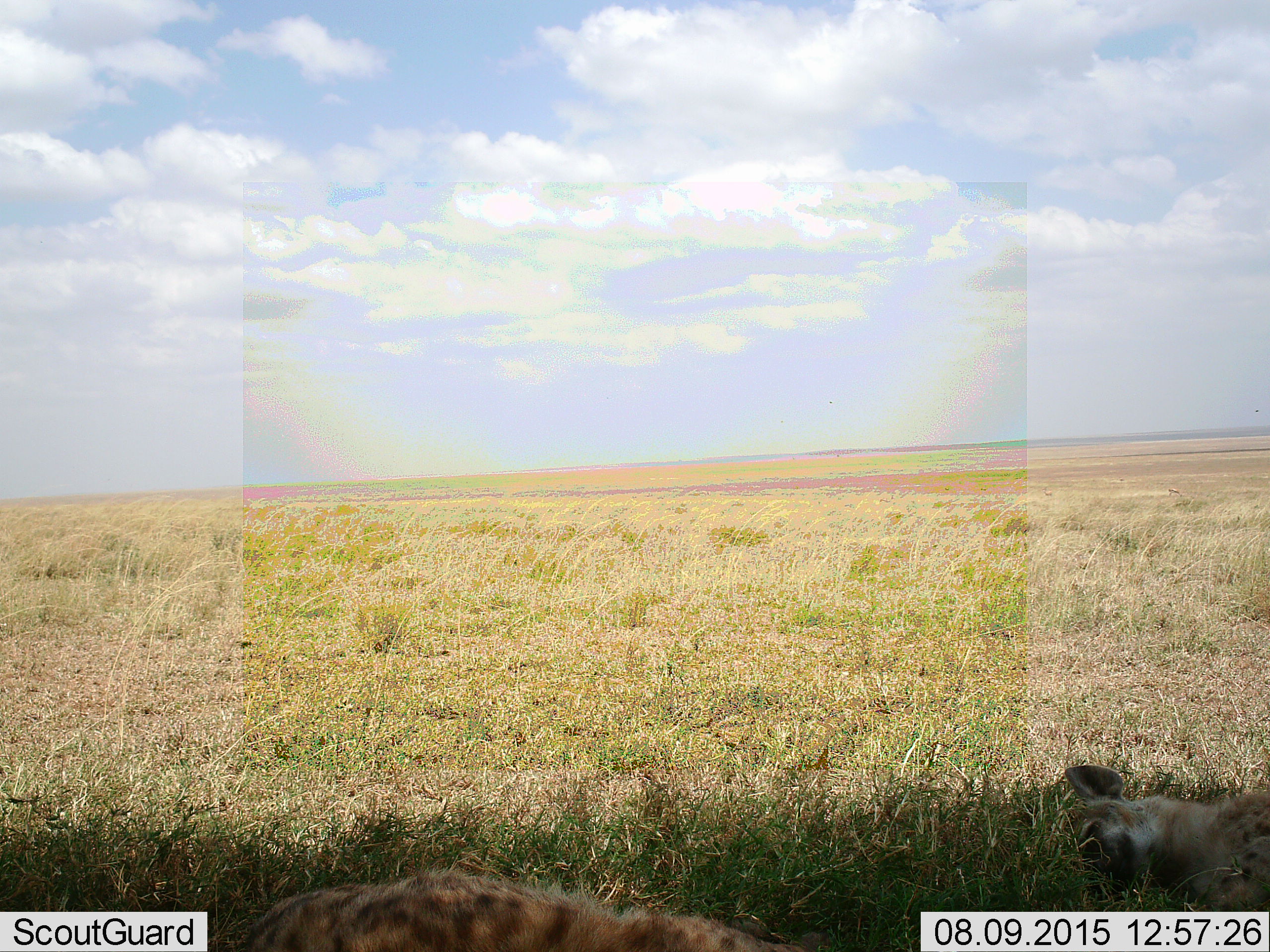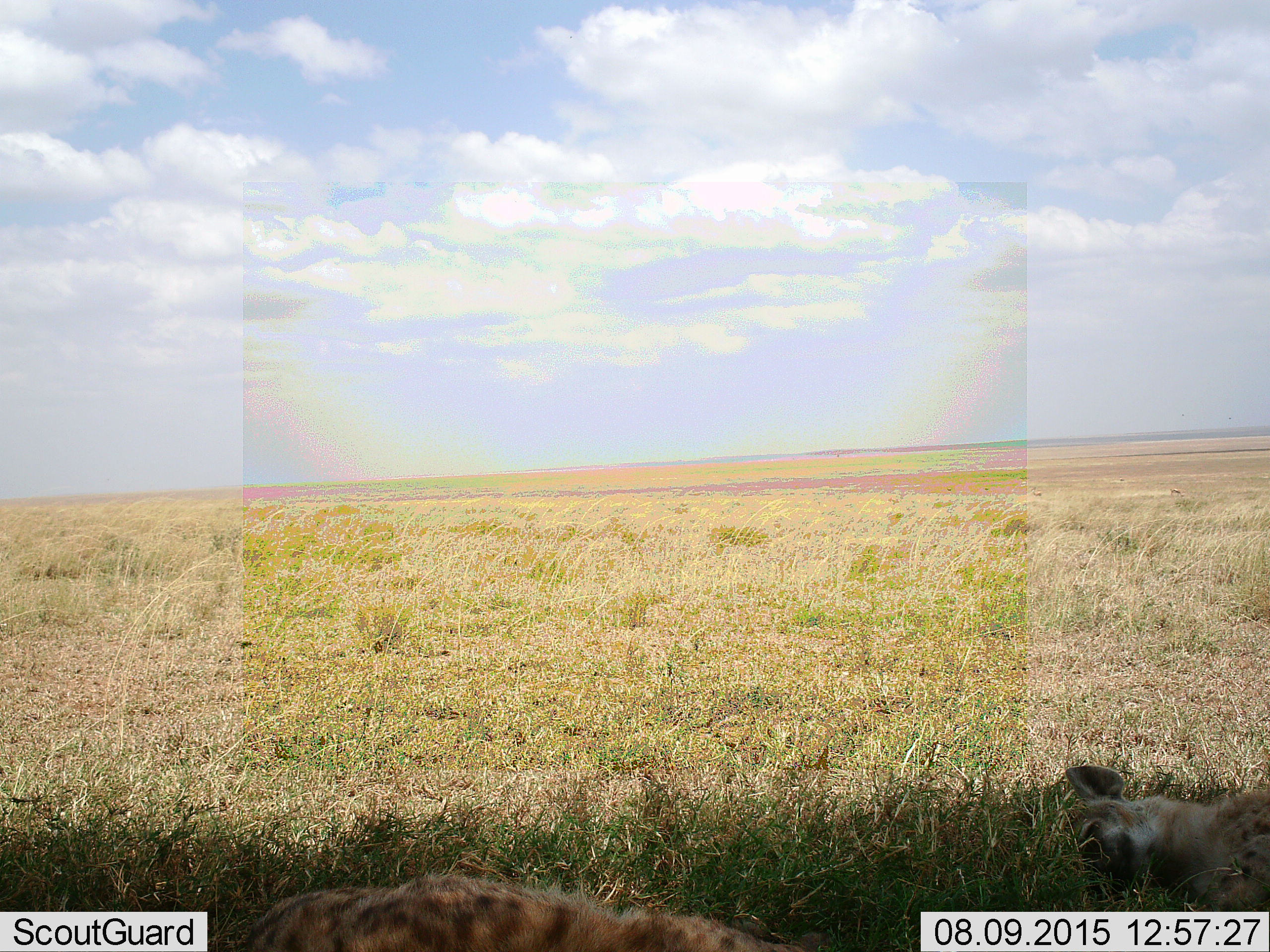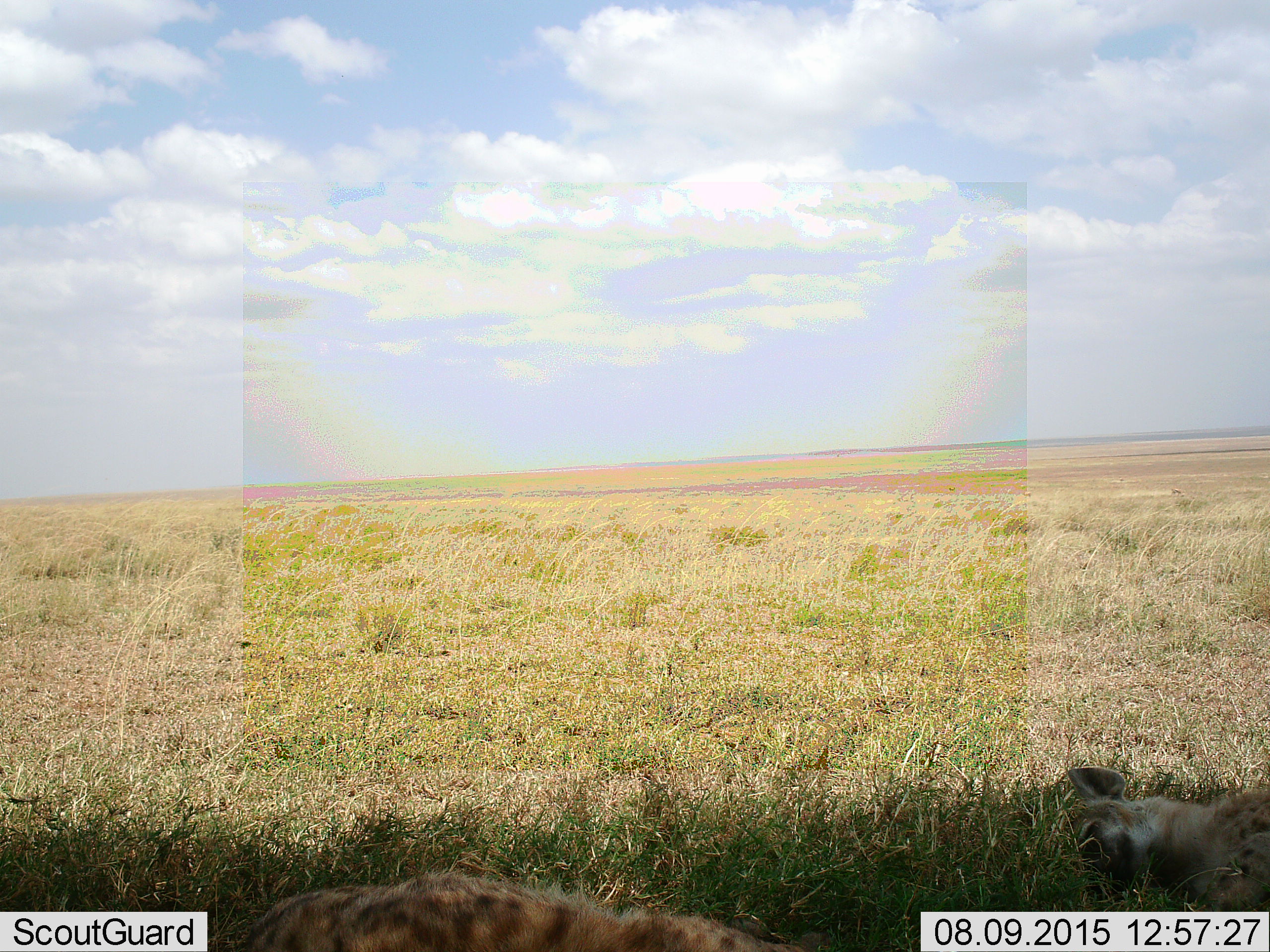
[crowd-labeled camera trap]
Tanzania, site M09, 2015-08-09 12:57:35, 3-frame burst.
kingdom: Animalia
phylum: Chordata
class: Mammalia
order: Carnivora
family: Hyaenidae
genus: Crocuta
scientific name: Crocuta crocuta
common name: spotted hyena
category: hyenaspotted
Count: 2.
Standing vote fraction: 12%.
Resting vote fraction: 100%.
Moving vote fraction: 0%.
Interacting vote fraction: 0%.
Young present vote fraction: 25%.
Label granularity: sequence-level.